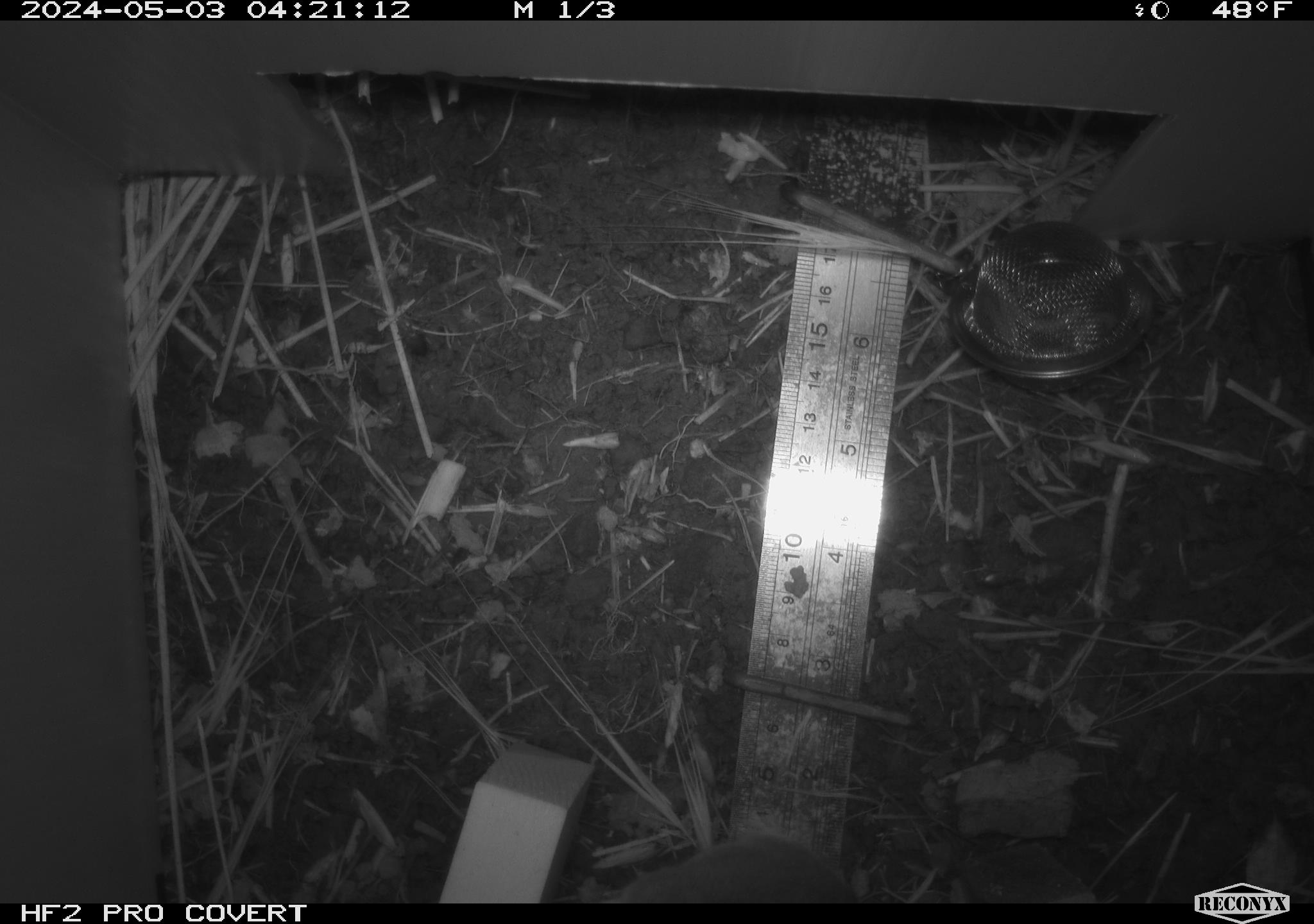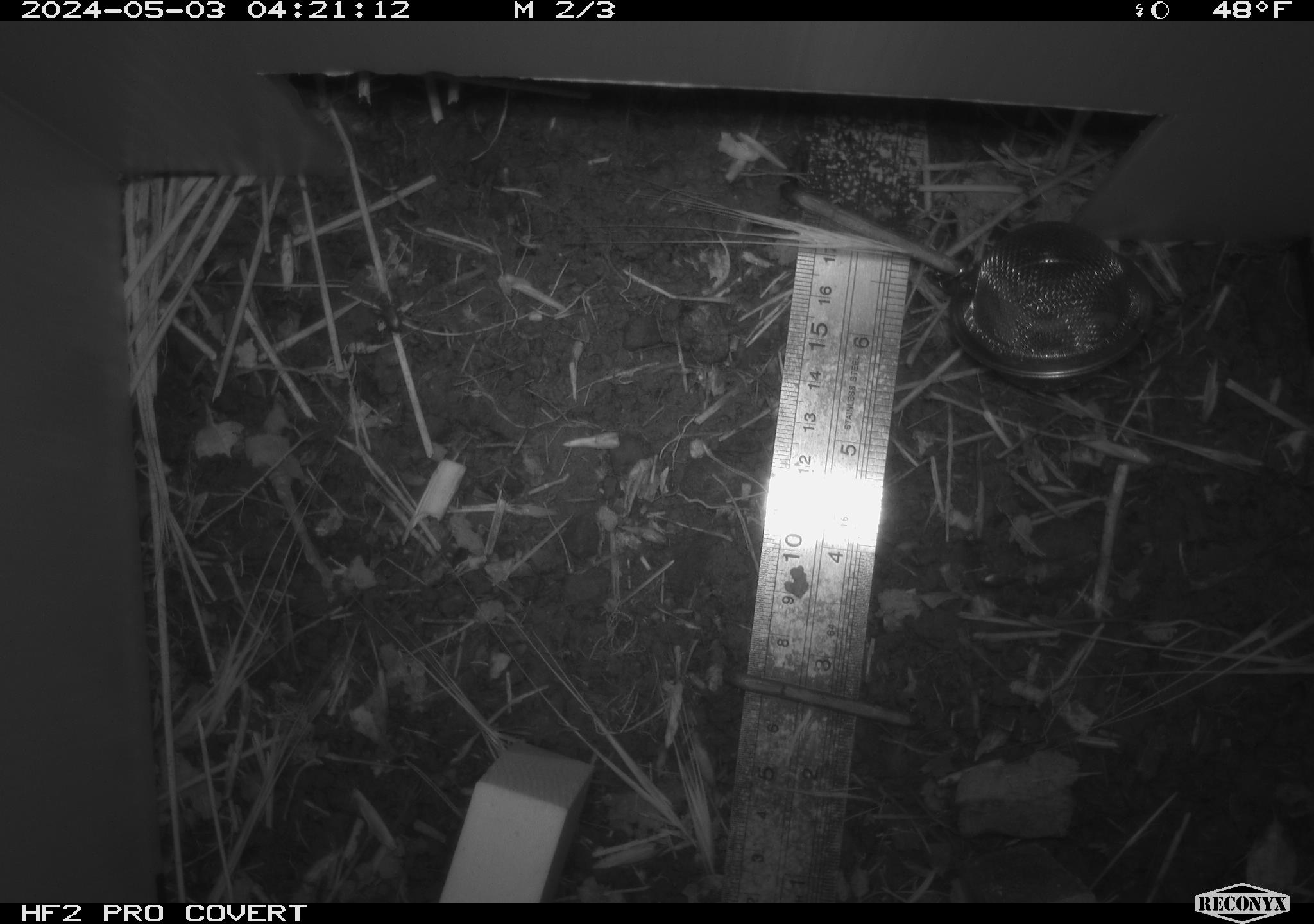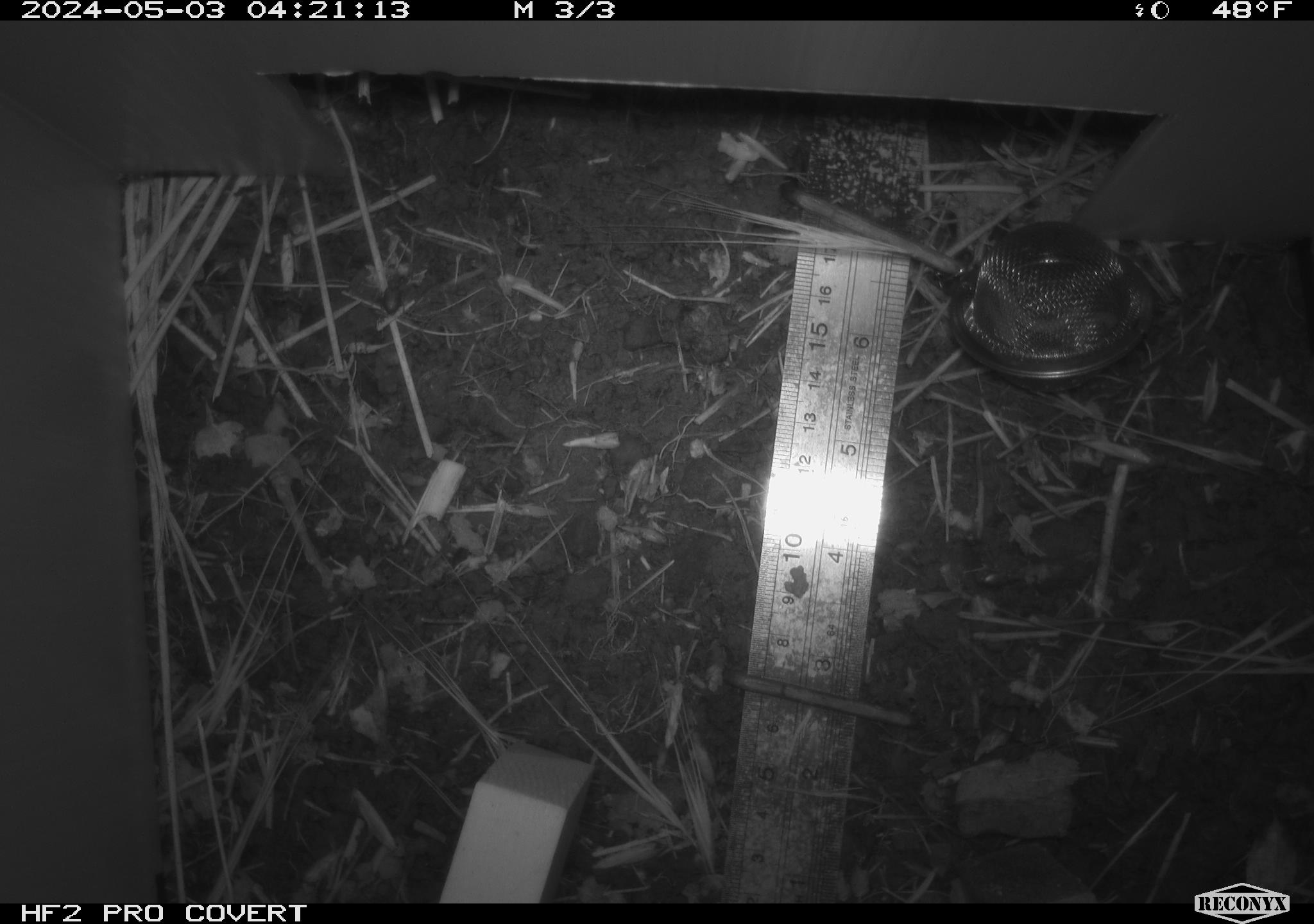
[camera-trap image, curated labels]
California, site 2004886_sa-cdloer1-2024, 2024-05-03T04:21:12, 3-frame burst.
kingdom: Animalia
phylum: Chordata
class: Mammalia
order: Rodentia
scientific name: Rodentia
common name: mouse species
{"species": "mouse species (Rodentia)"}